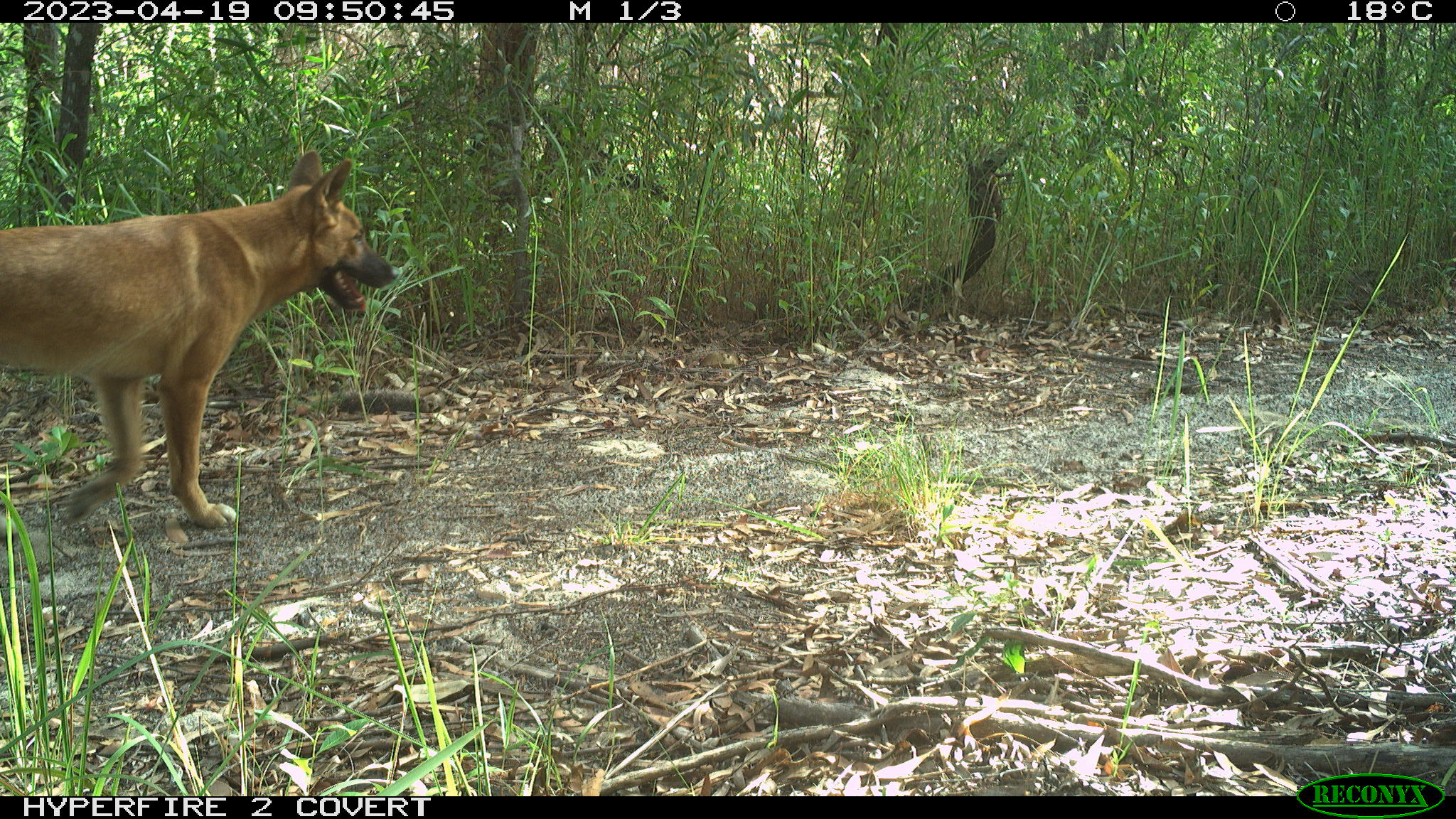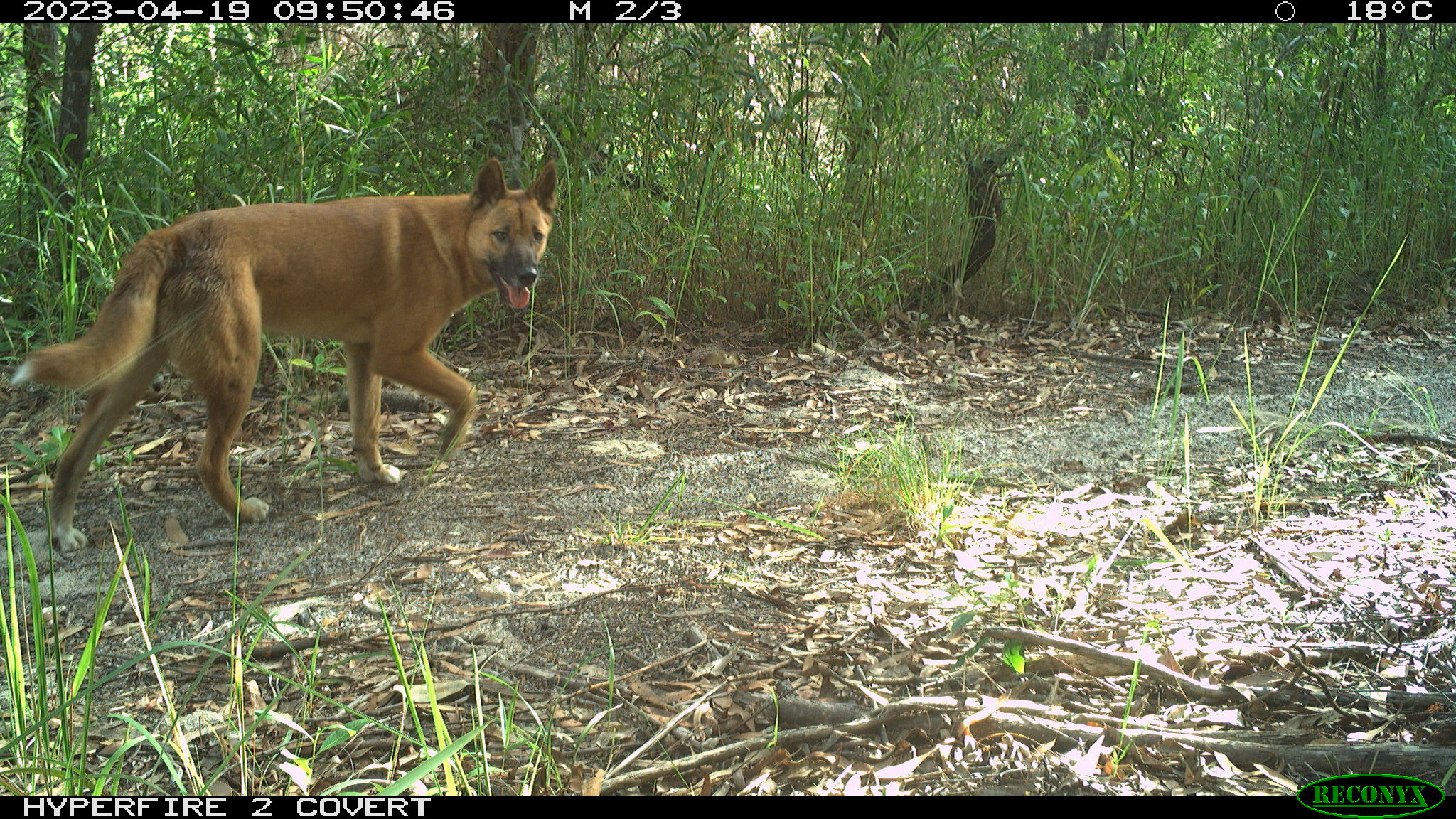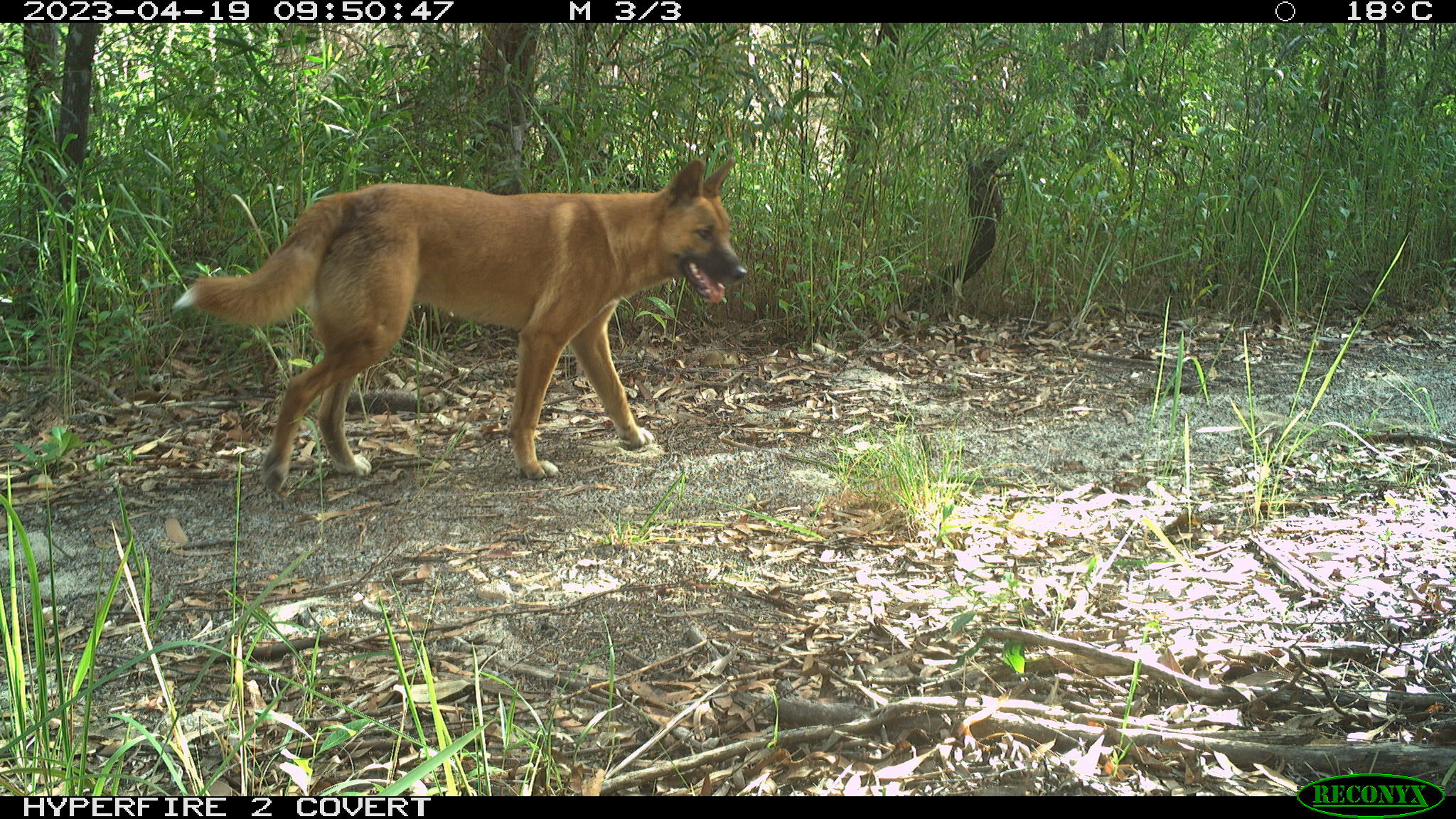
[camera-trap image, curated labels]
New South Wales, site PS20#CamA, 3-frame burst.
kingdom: Animalia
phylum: Chordata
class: Mammalia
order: Carnivora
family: Canidae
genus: Canis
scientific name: Canis familiaris dingo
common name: dingo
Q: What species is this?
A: Dingo (Canis familiaris dingo).